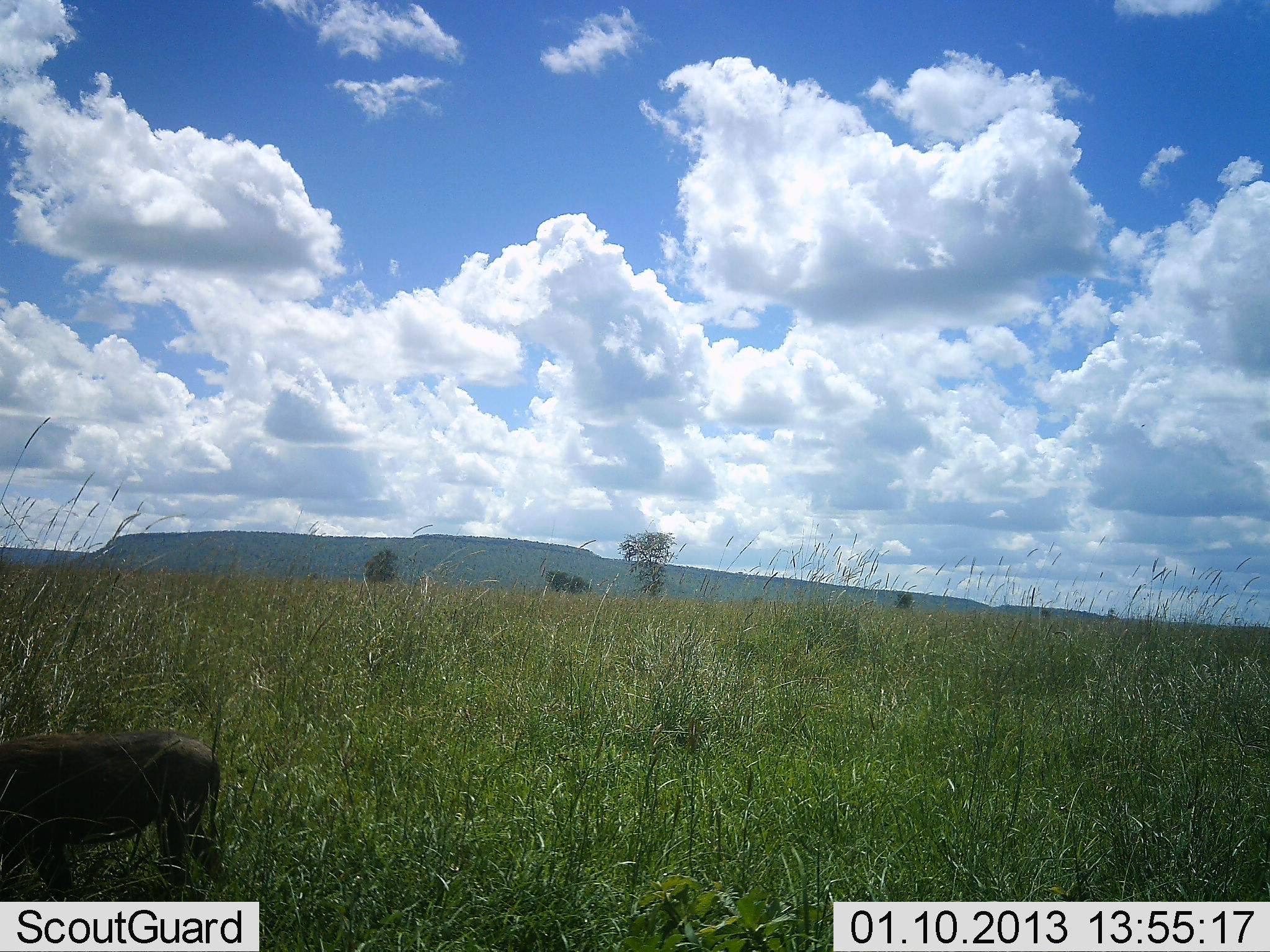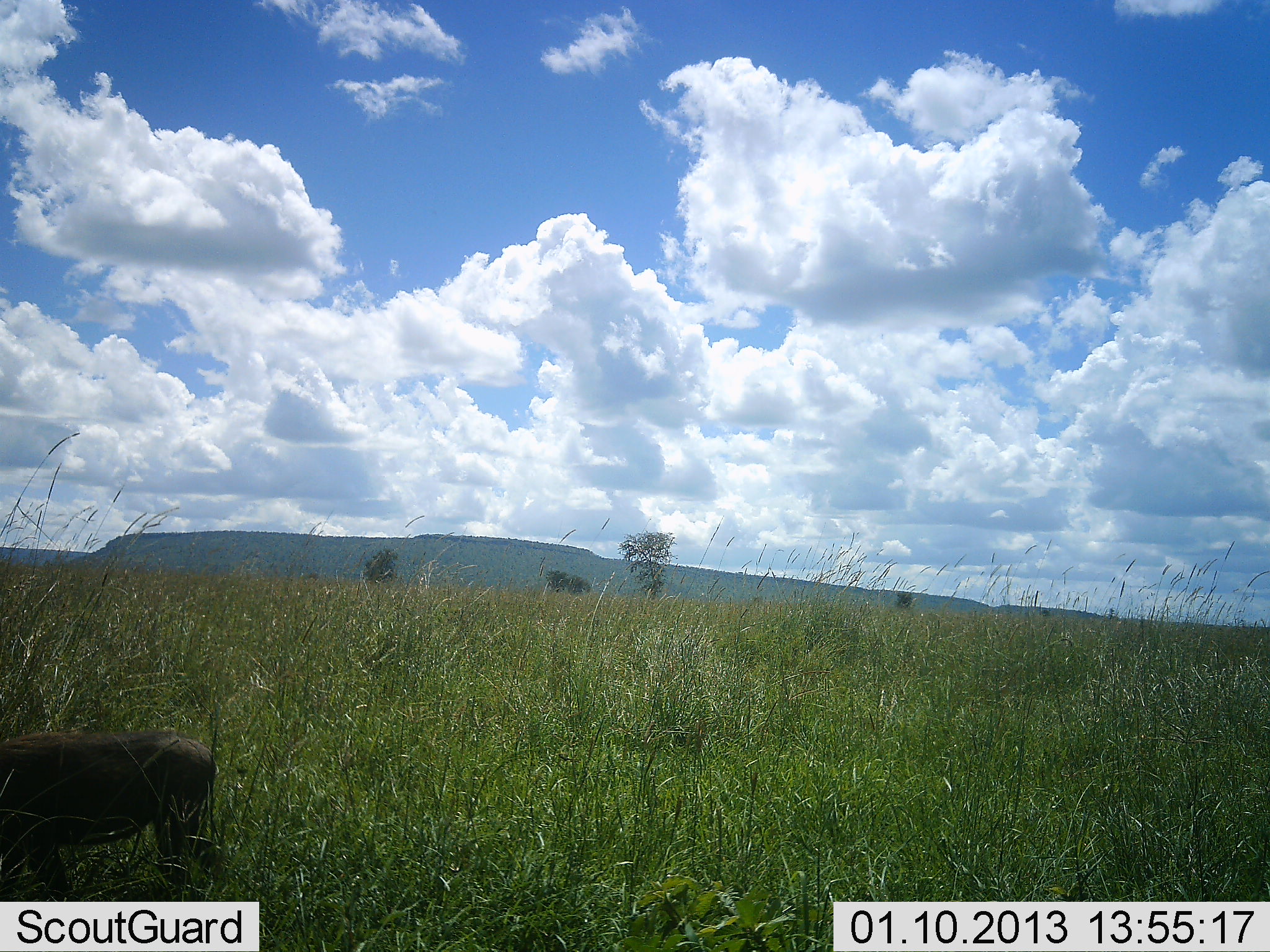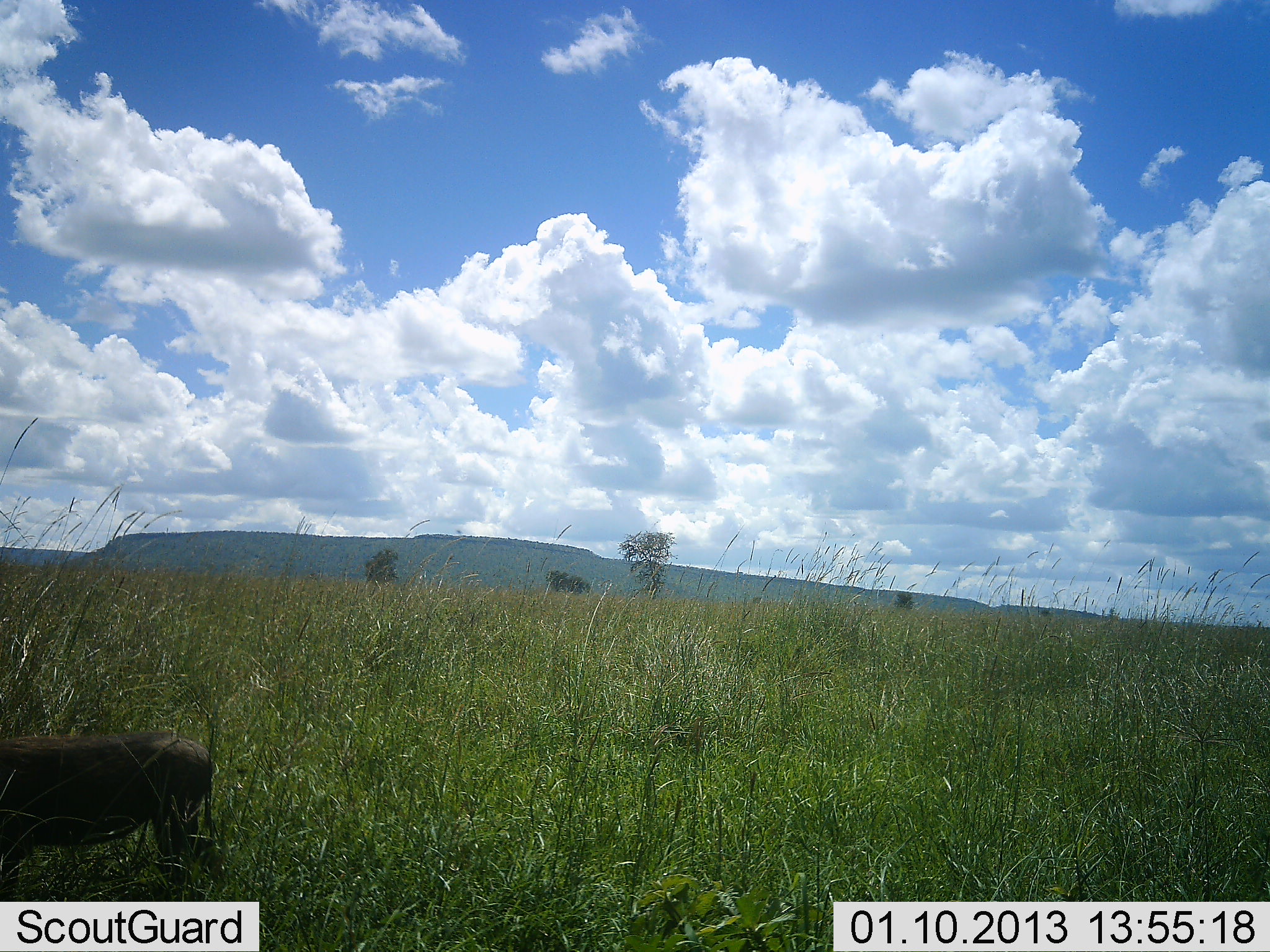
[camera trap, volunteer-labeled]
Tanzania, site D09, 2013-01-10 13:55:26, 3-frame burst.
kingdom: Animalia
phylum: Chordata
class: Mammalia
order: Artiodactyla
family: Suidae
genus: Phacochoerus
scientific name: Phacochoerus africanus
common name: warthog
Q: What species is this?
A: Warthog (Phacochoerus africanus).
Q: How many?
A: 1.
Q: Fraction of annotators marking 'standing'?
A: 70%.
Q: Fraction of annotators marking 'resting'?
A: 0%.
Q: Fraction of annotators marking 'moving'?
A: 20%.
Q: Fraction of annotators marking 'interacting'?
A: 0%.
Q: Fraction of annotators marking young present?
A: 0%.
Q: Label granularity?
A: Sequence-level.